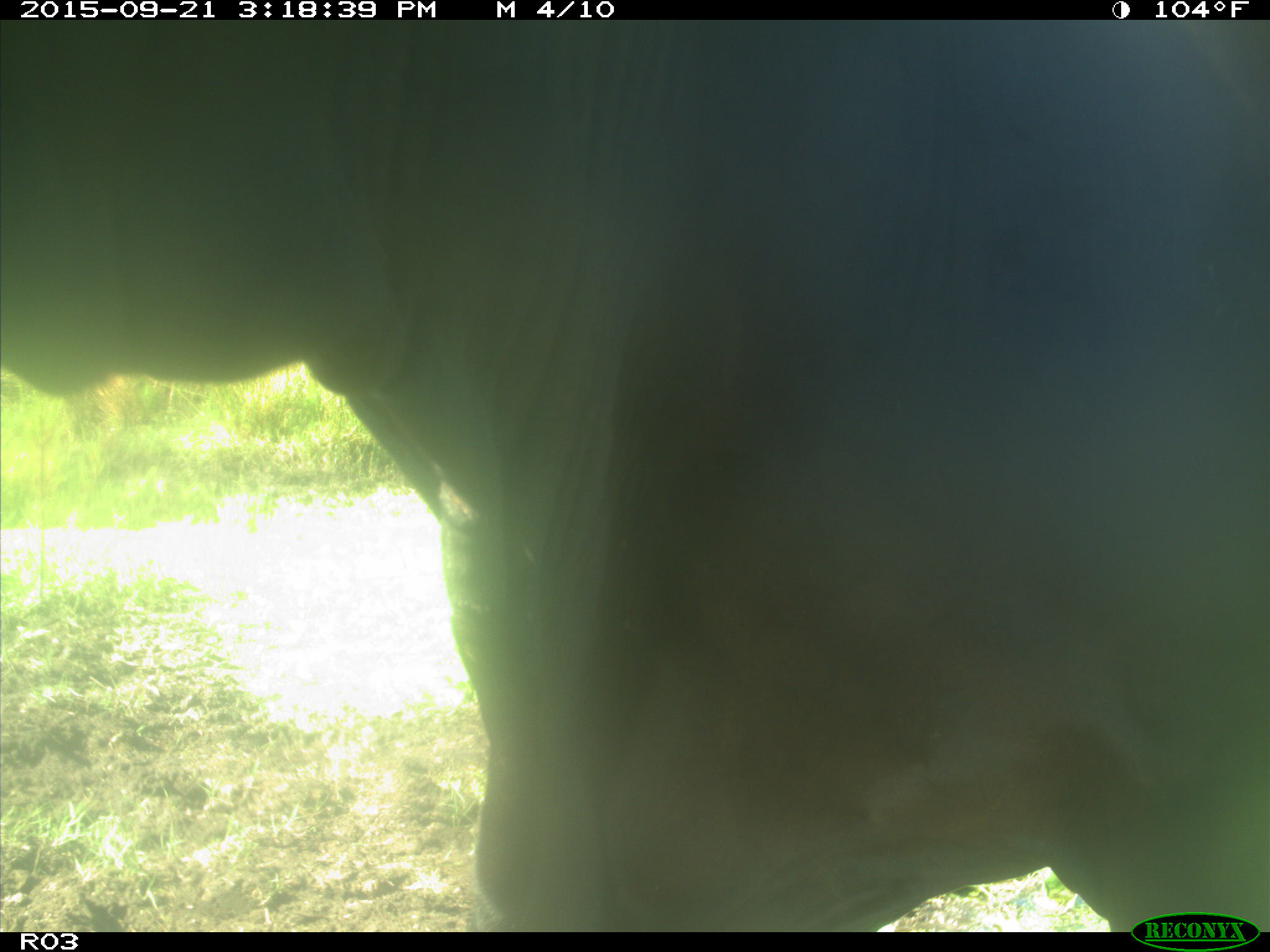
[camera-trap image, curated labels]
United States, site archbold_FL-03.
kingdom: Animalia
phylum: Chordata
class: Mammalia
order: Artiodactyla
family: Bovidae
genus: Bos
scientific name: Bos taurus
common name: domestic cow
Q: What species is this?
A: Bos taurus (domestic cow).